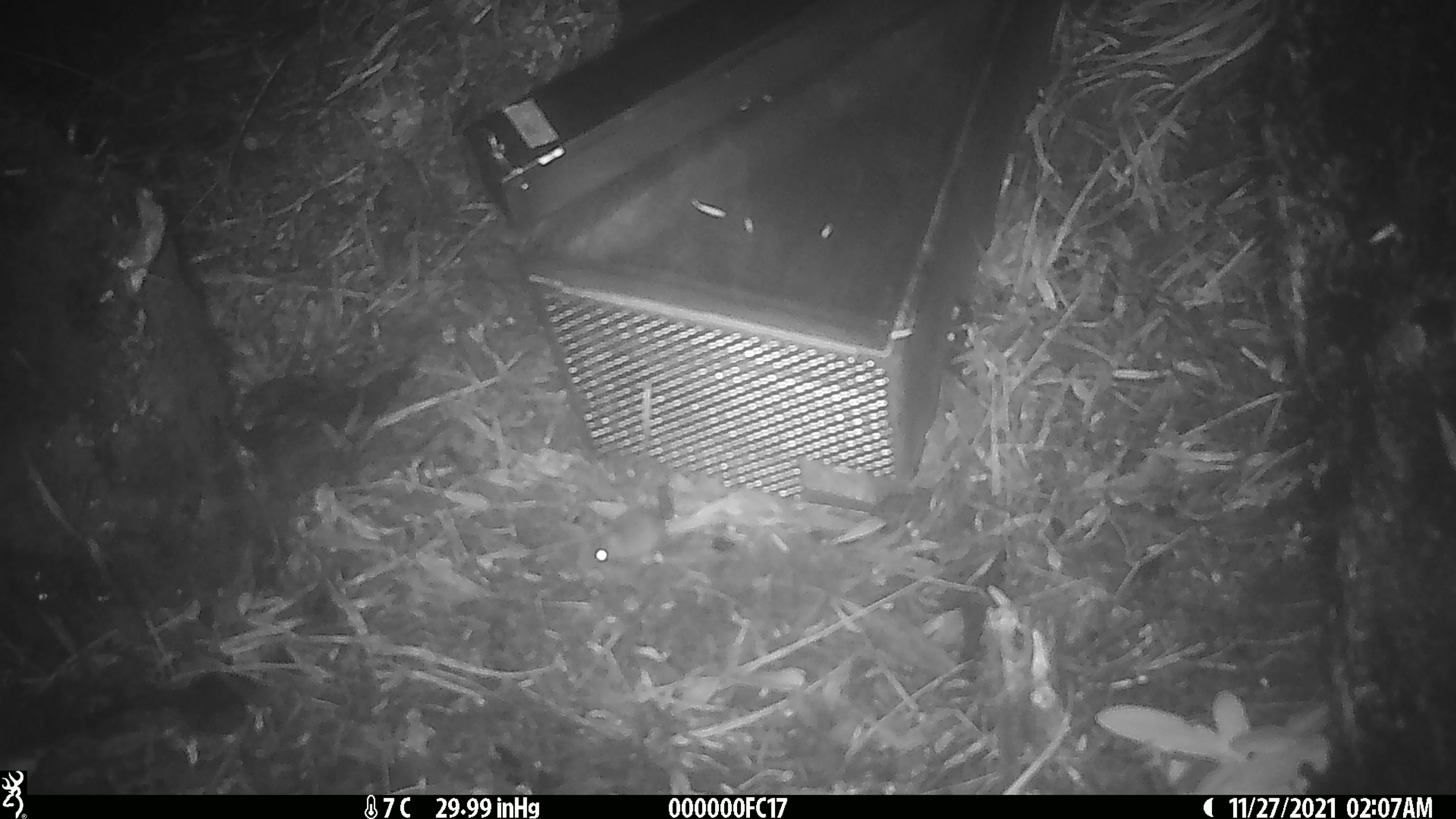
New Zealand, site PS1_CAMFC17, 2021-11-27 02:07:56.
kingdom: Animalia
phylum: Chordata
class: Mammalia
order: Rodentia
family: Muridae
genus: Mus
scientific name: Mus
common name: mouse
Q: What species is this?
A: Mouse (Mus).